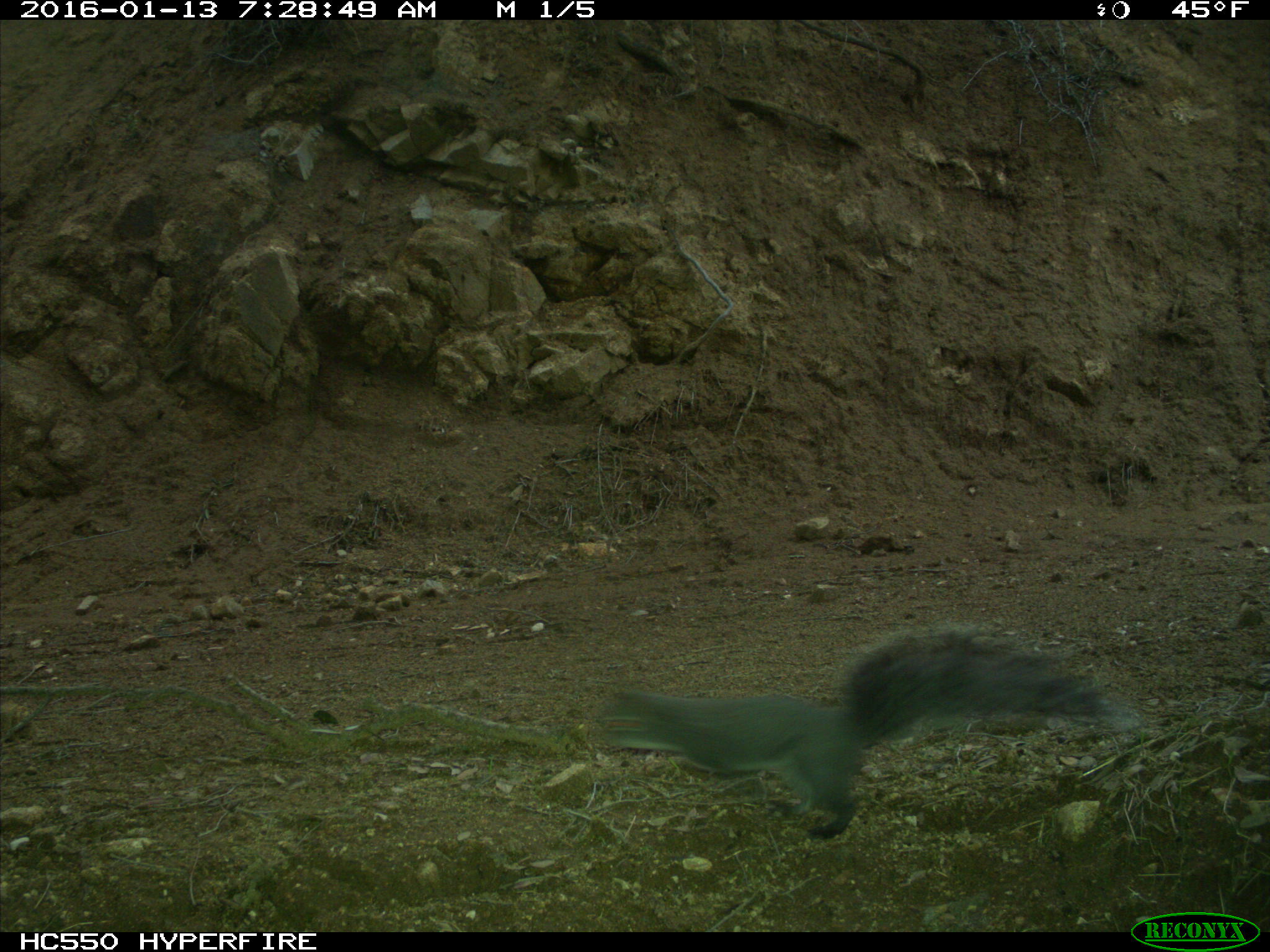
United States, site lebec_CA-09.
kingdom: Animalia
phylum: Chordata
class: Mammalia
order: Rodentia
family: Sciuridae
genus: Sciurus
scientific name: Sciurus carolinensis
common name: eastern gray squirrel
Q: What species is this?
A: Sciurus carolinensis (eastern gray squirrel).